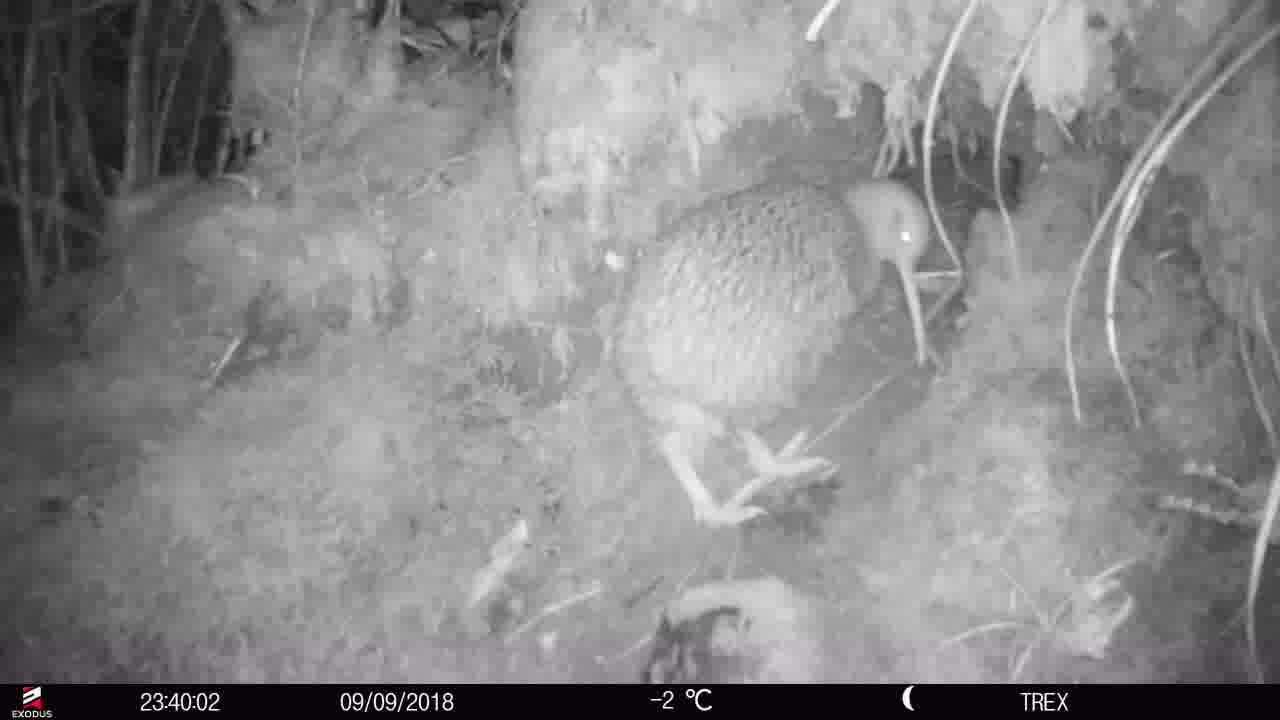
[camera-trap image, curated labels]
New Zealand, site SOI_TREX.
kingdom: Animalia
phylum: Chordata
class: Aves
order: Apterygiformes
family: Apterygidae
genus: Apteryx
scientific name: Apteryx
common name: kiwi